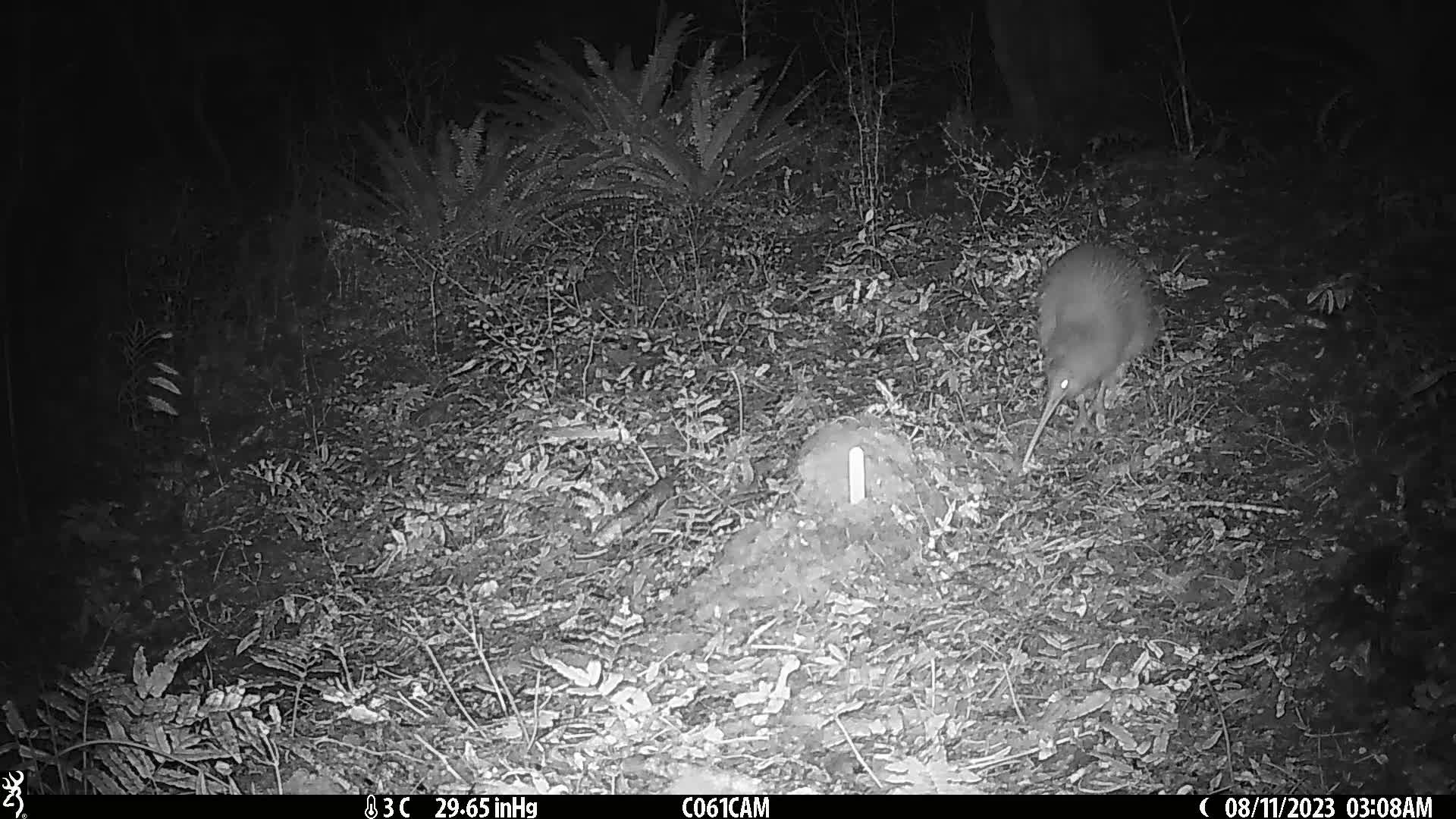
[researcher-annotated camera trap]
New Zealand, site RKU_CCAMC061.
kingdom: Animalia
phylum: Chordata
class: Aves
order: Apterygiformes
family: Apterygidae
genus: Apteryx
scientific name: Apteryx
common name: kiwi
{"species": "kiwi (Apteryx)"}